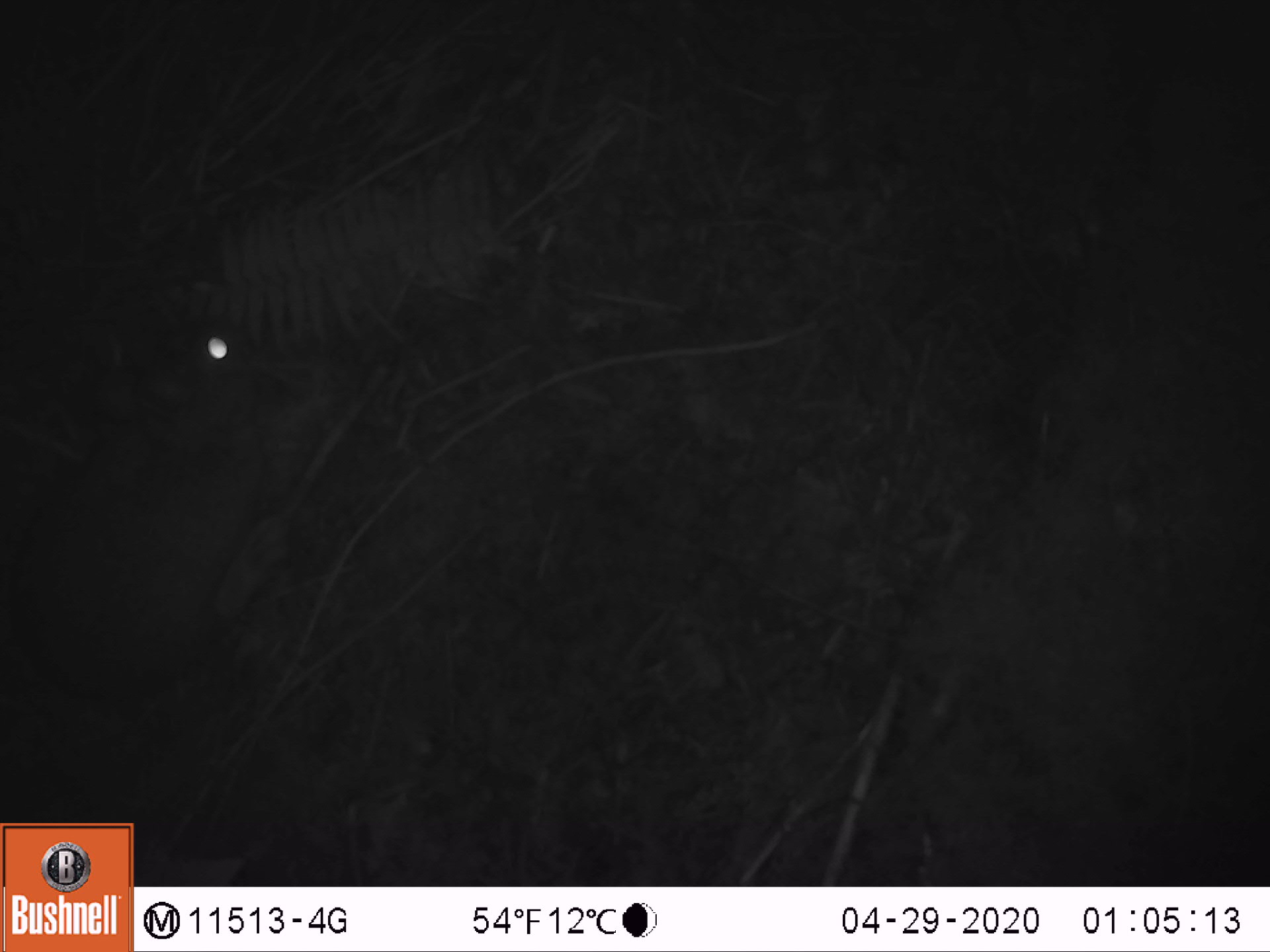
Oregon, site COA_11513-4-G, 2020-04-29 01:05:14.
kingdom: Animalia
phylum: Chordata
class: Mammalia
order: Rodentia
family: Sciuridae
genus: Glaucomys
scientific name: Glaucomys oregonensis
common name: humboldt's flying squirrel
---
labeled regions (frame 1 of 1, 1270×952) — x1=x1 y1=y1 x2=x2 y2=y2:
humboldt's flying squirrel: x1=0 y1=293 x2=282 y2=775